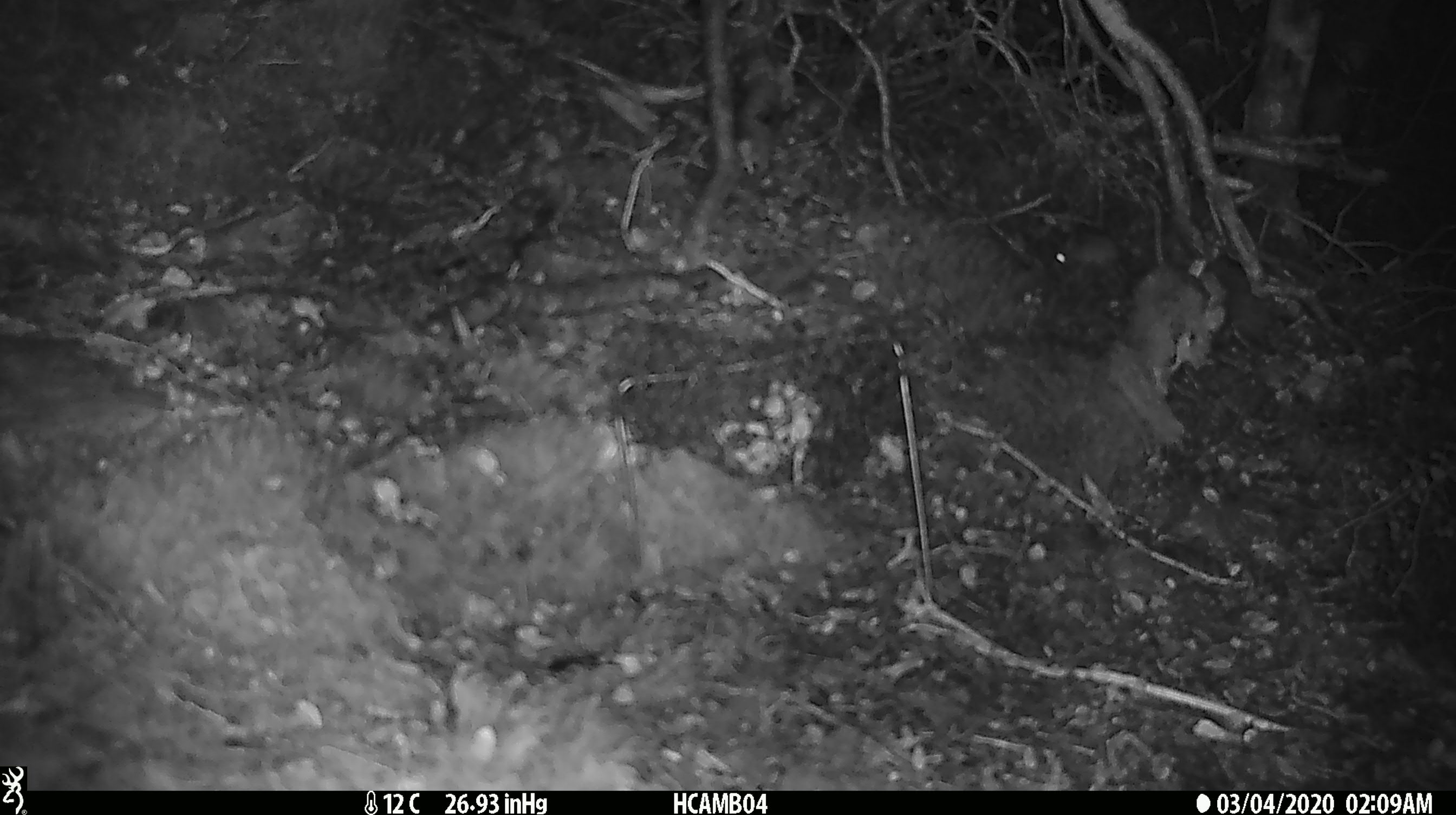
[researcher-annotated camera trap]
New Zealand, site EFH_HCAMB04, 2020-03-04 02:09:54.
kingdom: Animalia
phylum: Chordata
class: Mammalia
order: Rodentia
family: Muridae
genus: Mus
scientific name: Mus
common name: mouse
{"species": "mouse (Mus)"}